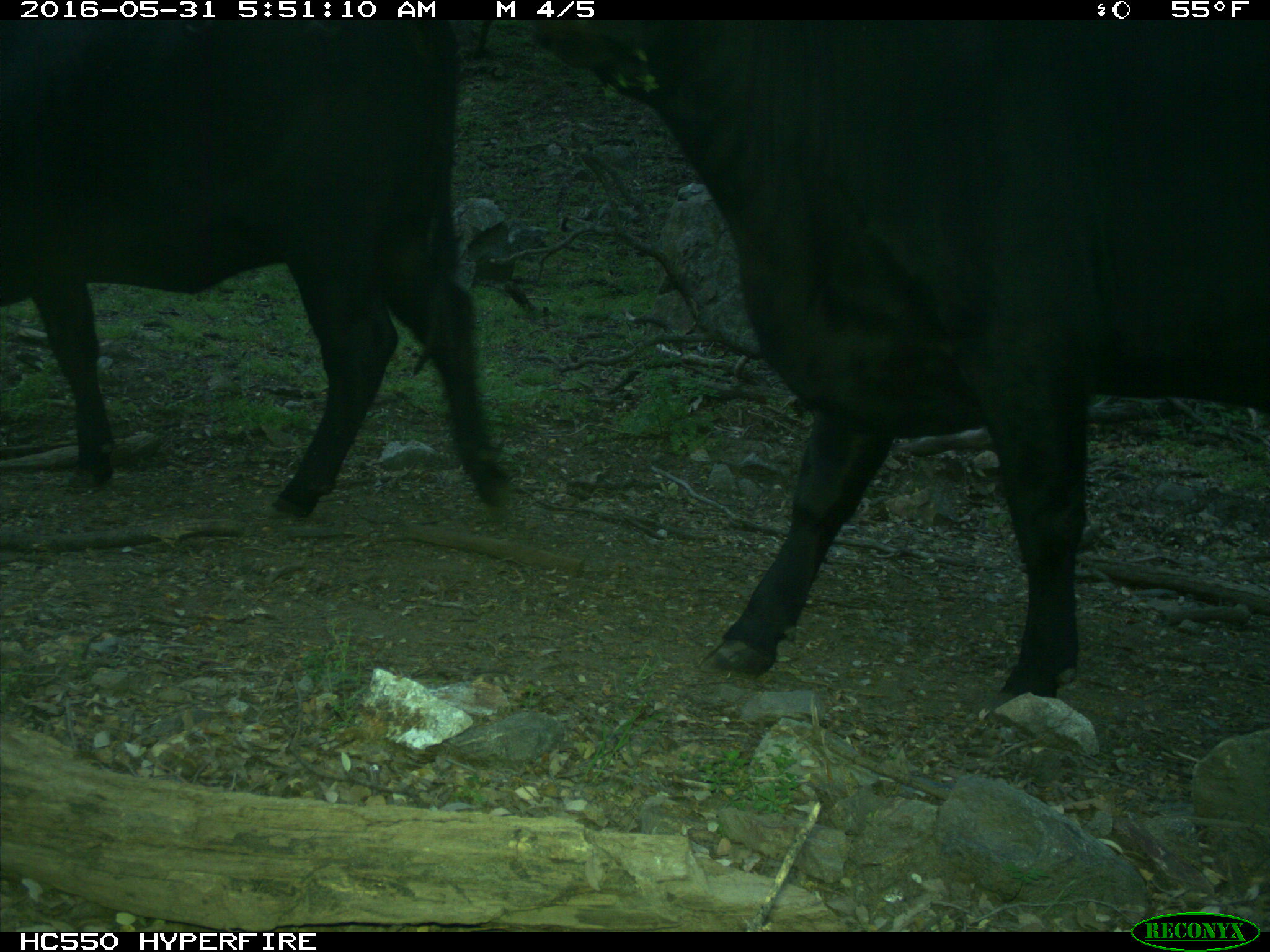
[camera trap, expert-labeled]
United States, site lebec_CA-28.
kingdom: Animalia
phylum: Chordata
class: Mammalia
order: Artiodactyla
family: Bovidae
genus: Bos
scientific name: Bos taurus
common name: domestic cow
Bos taurus (domestic cow).